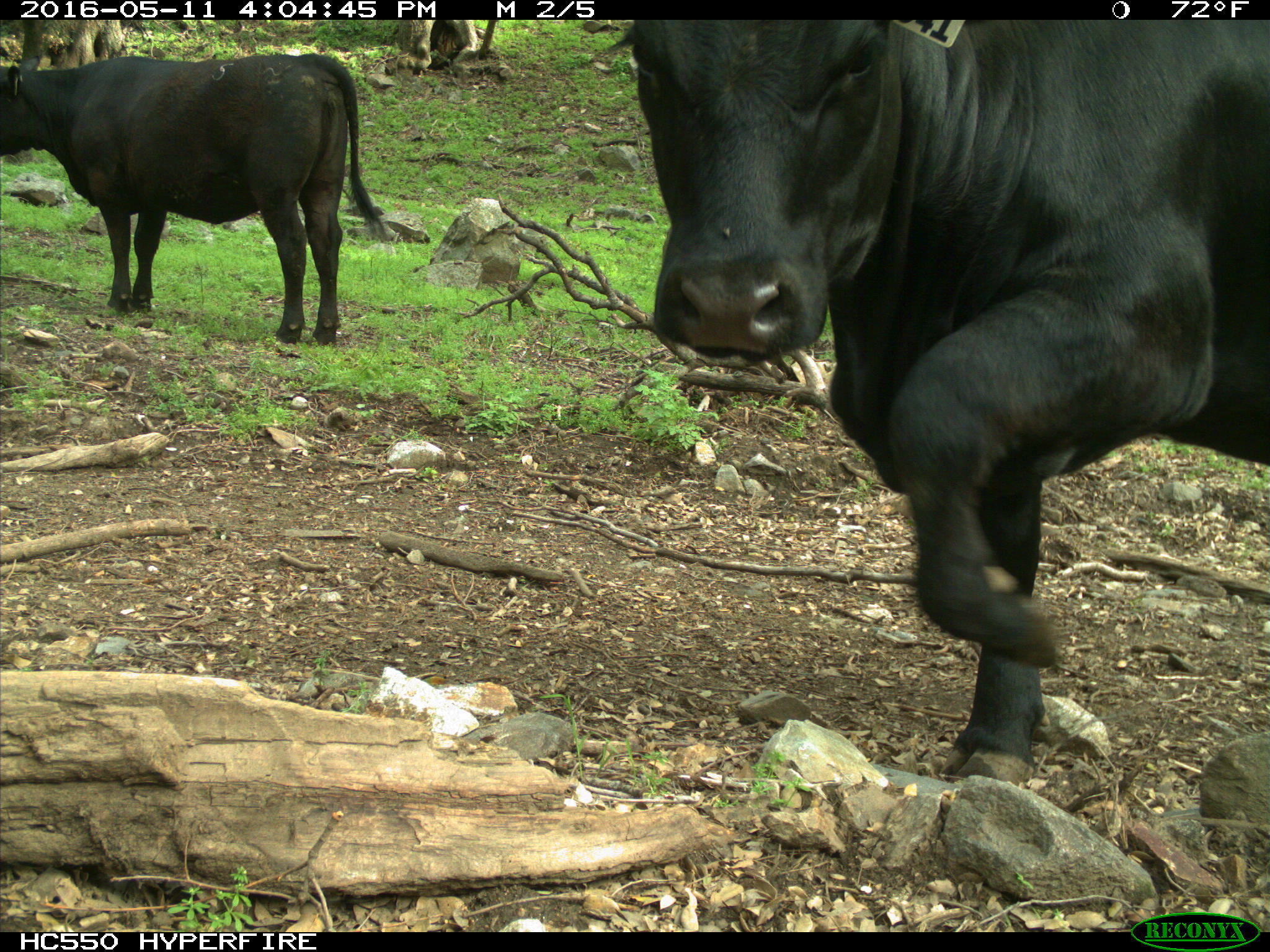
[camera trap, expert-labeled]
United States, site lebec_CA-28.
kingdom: Animalia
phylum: Chordata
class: Mammalia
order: Artiodactyla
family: Bovidae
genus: Bos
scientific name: Bos taurus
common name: domestic cow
Bos taurus (domestic cow).